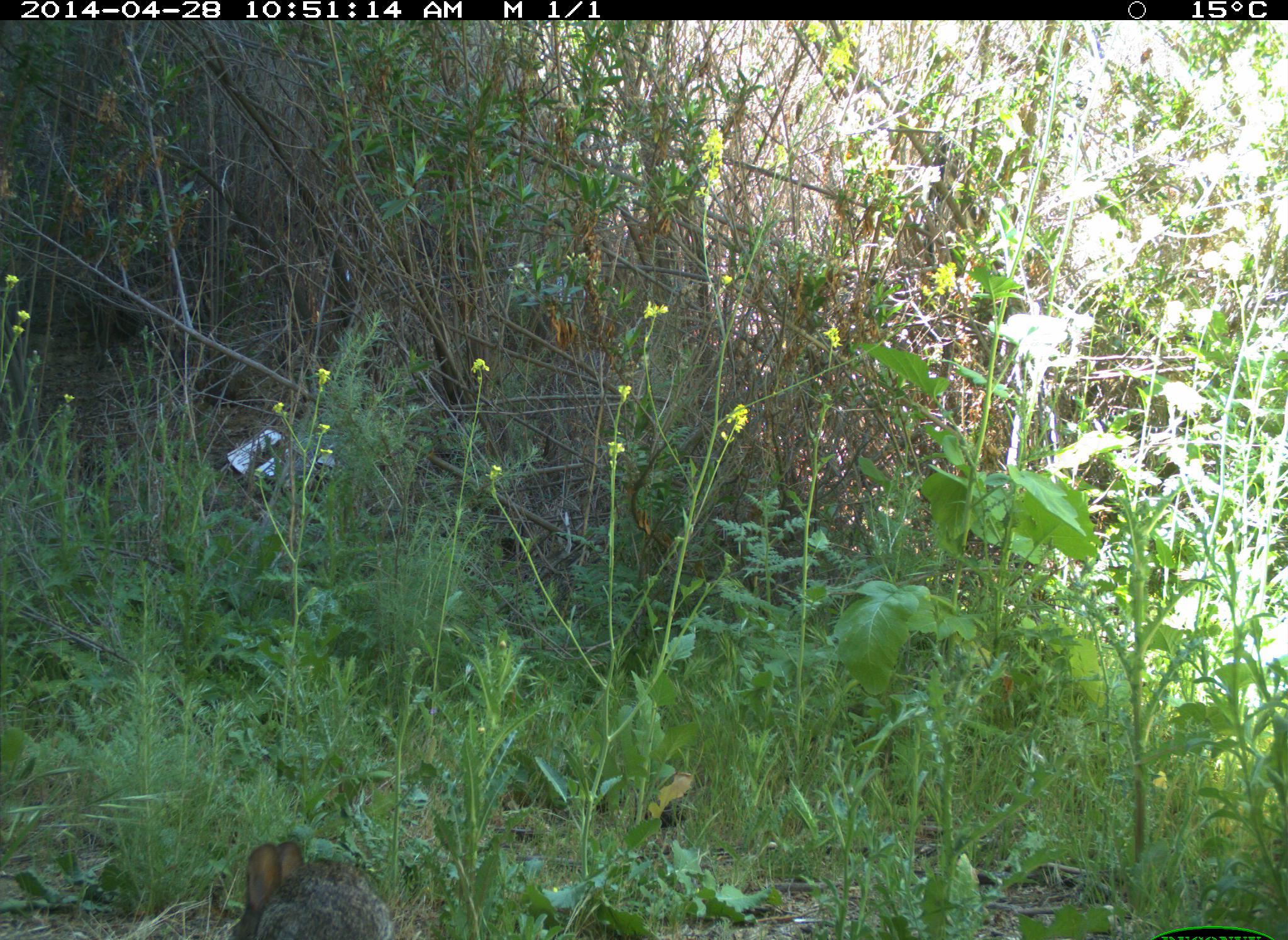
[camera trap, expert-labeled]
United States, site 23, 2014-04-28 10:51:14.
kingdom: Animalia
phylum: Chordata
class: Mammalia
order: Lagomorpha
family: Leporidae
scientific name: Leporidae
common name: rabbits and hares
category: rabbit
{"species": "rabbit (rabbits and hares) (Leporidae)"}